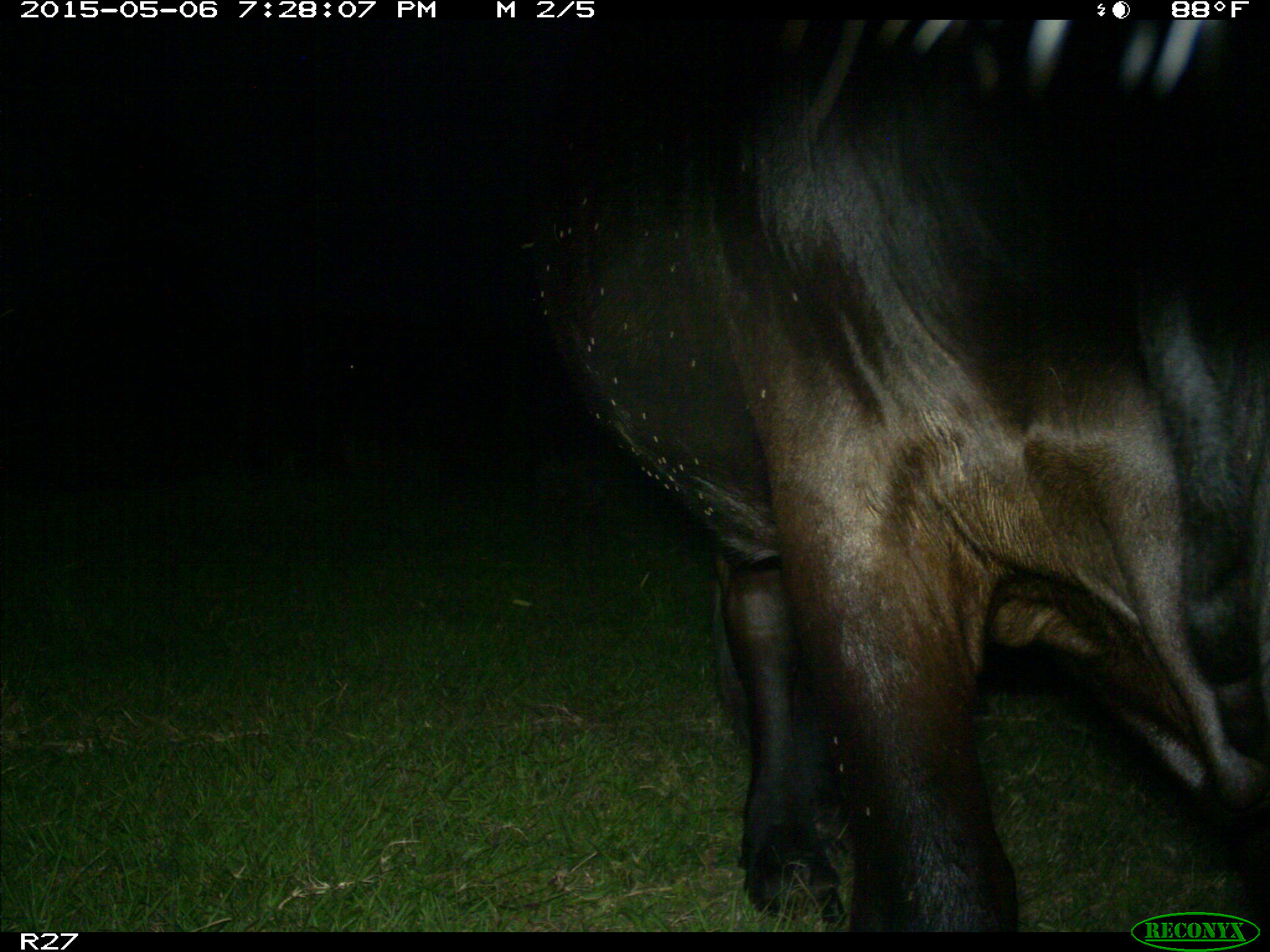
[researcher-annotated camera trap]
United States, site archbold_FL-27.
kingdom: Animalia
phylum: Chordata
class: Mammalia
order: Artiodactyla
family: Bovidae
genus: Bos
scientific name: Bos taurus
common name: domestic cow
Bos taurus (domestic cow).